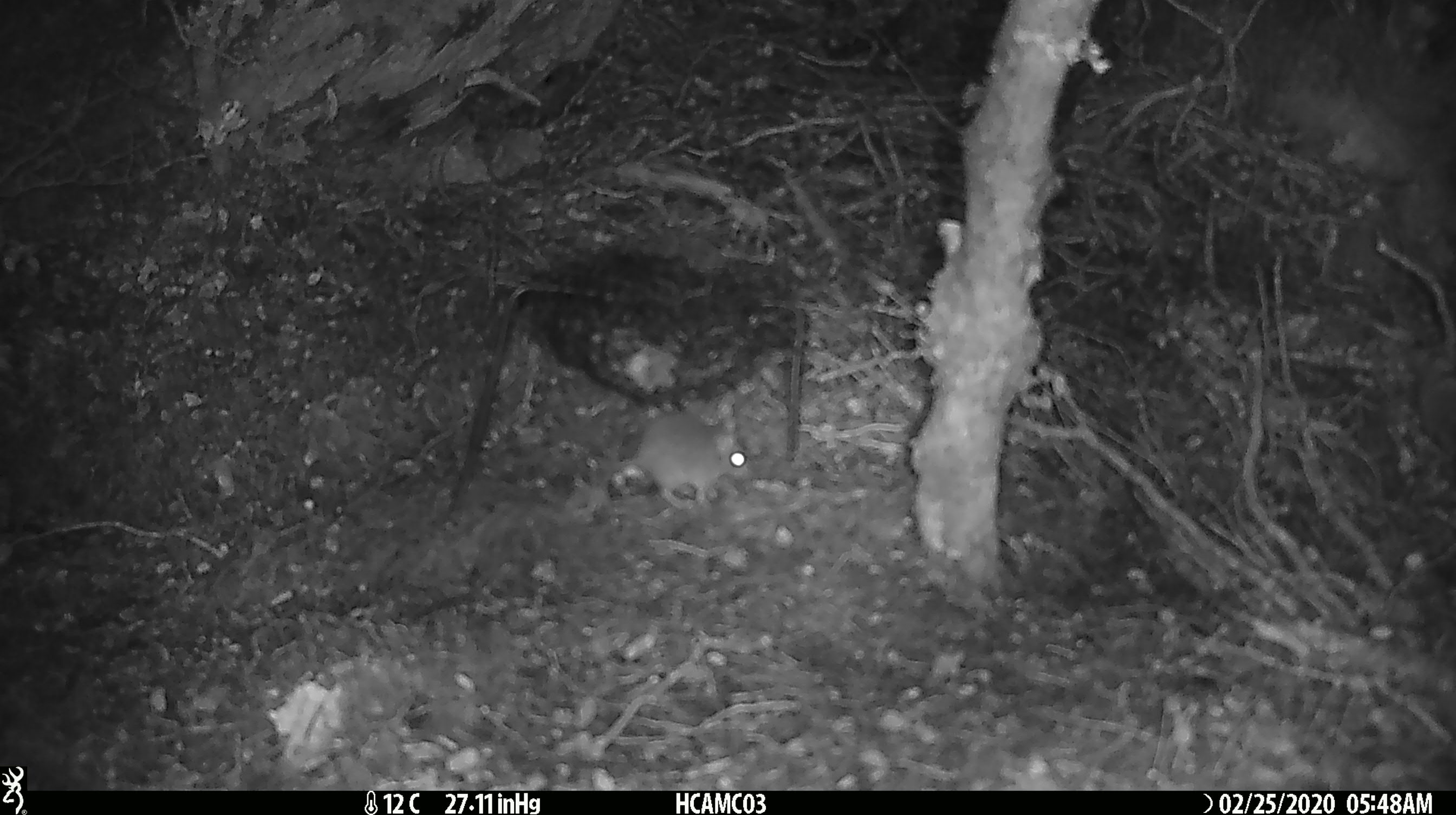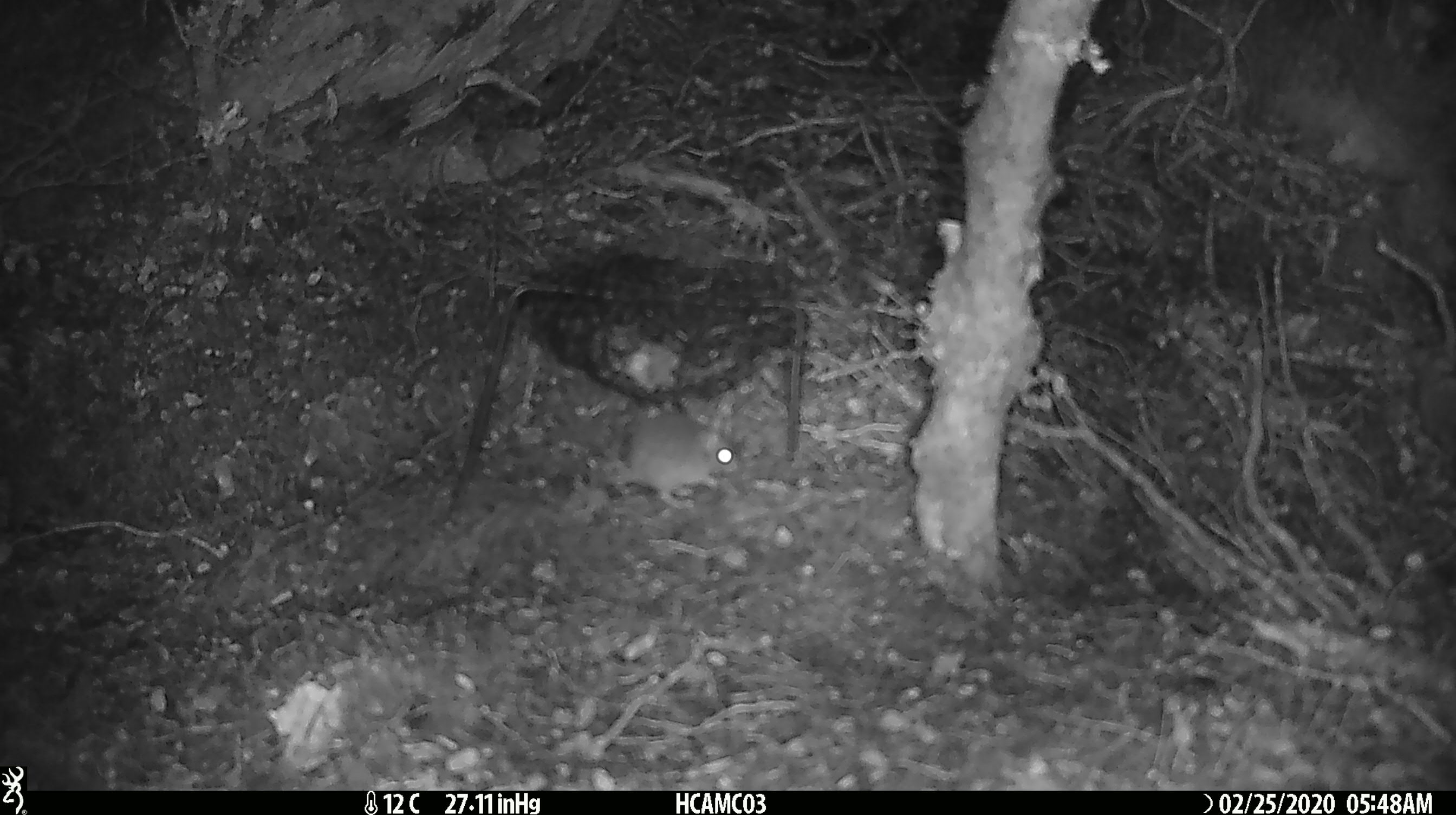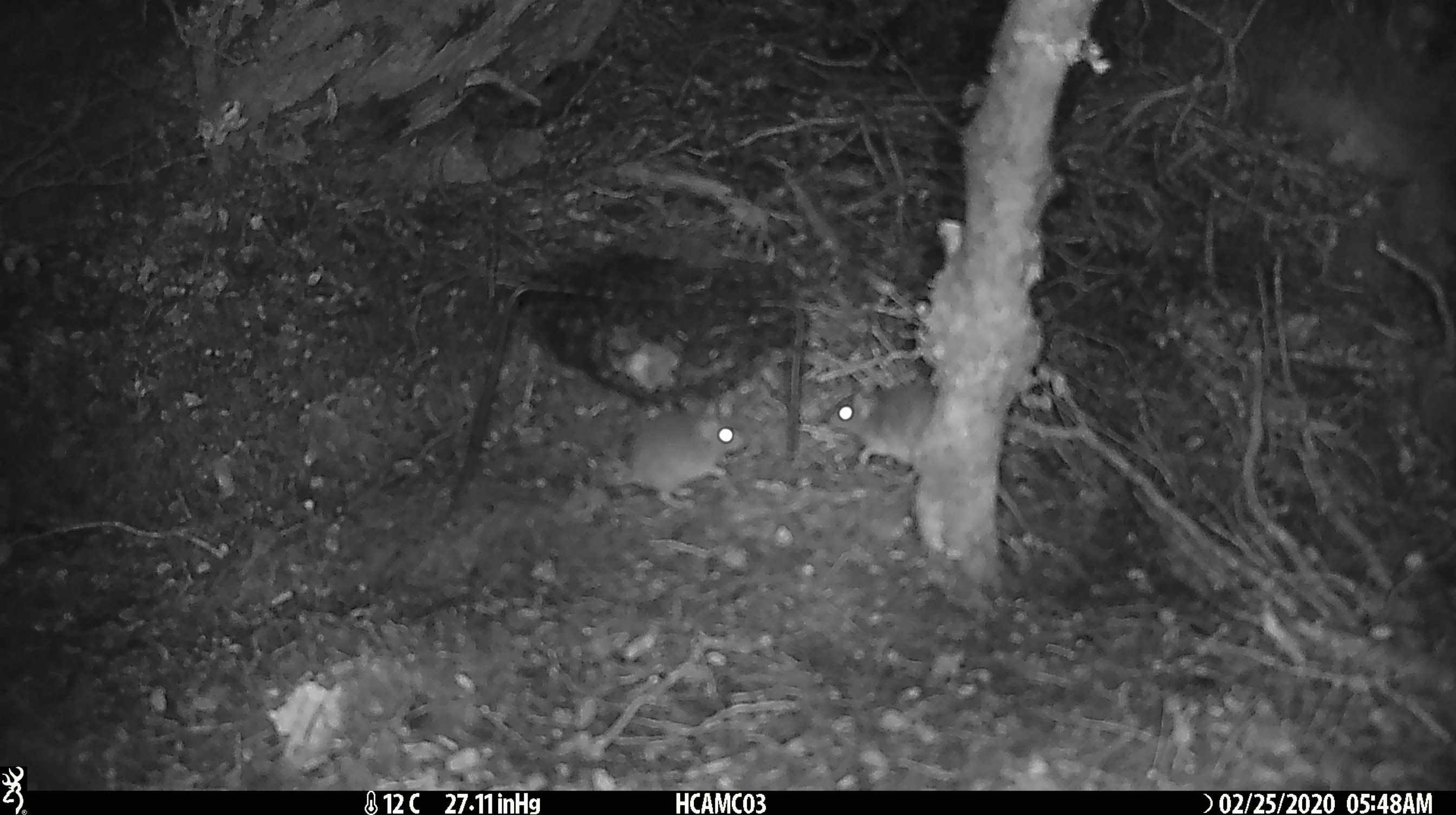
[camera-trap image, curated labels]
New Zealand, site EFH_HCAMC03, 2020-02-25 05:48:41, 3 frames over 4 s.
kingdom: Animalia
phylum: Chordata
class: Mammalia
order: Rodentia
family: Muridae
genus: Mus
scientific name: Mus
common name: mouse